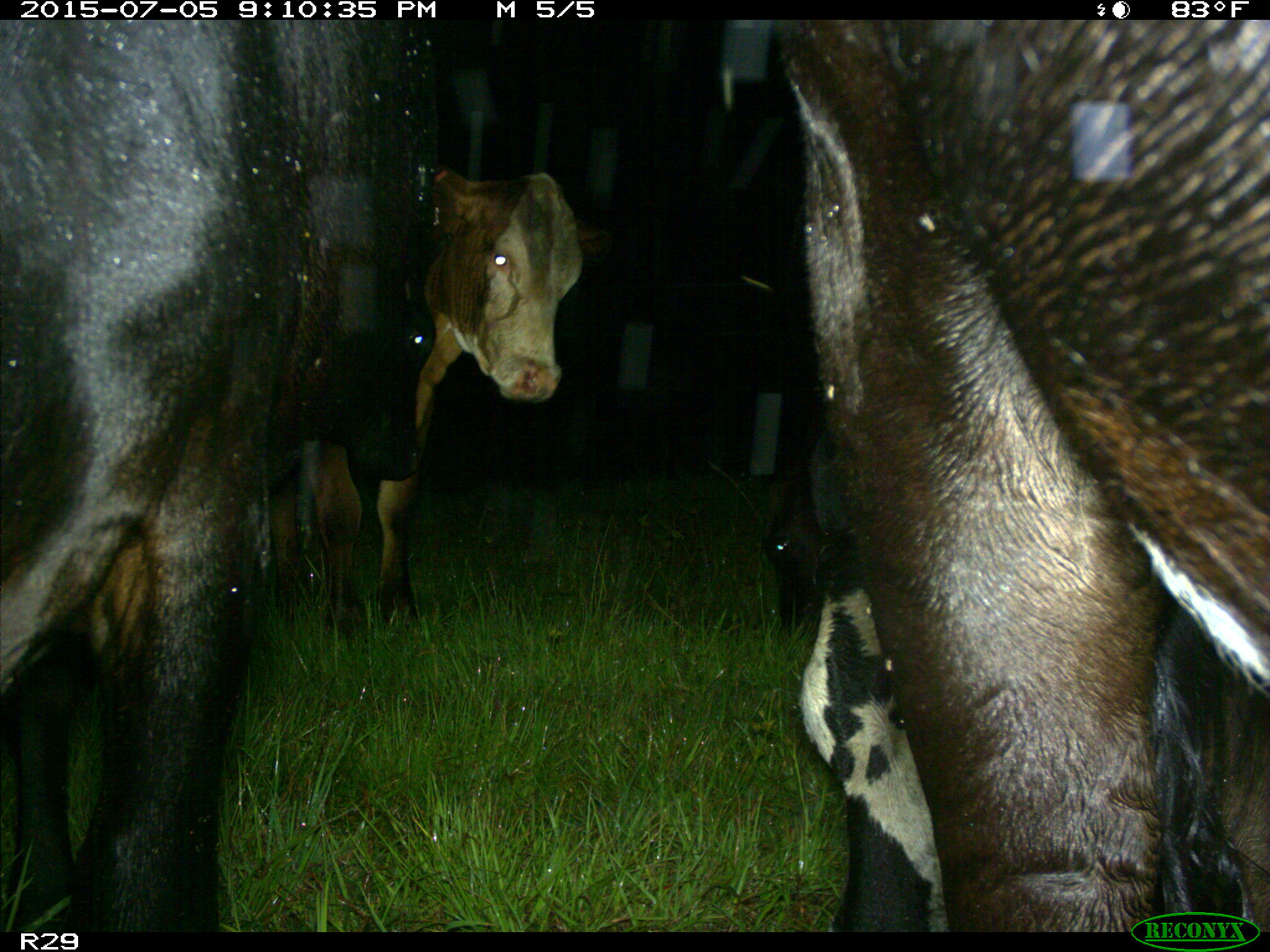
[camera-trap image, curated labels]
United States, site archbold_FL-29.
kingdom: Animalia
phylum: Chordata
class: Mammalia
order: Artiodactyla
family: Bovidae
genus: Bos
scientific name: Bos taurus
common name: domestic cow